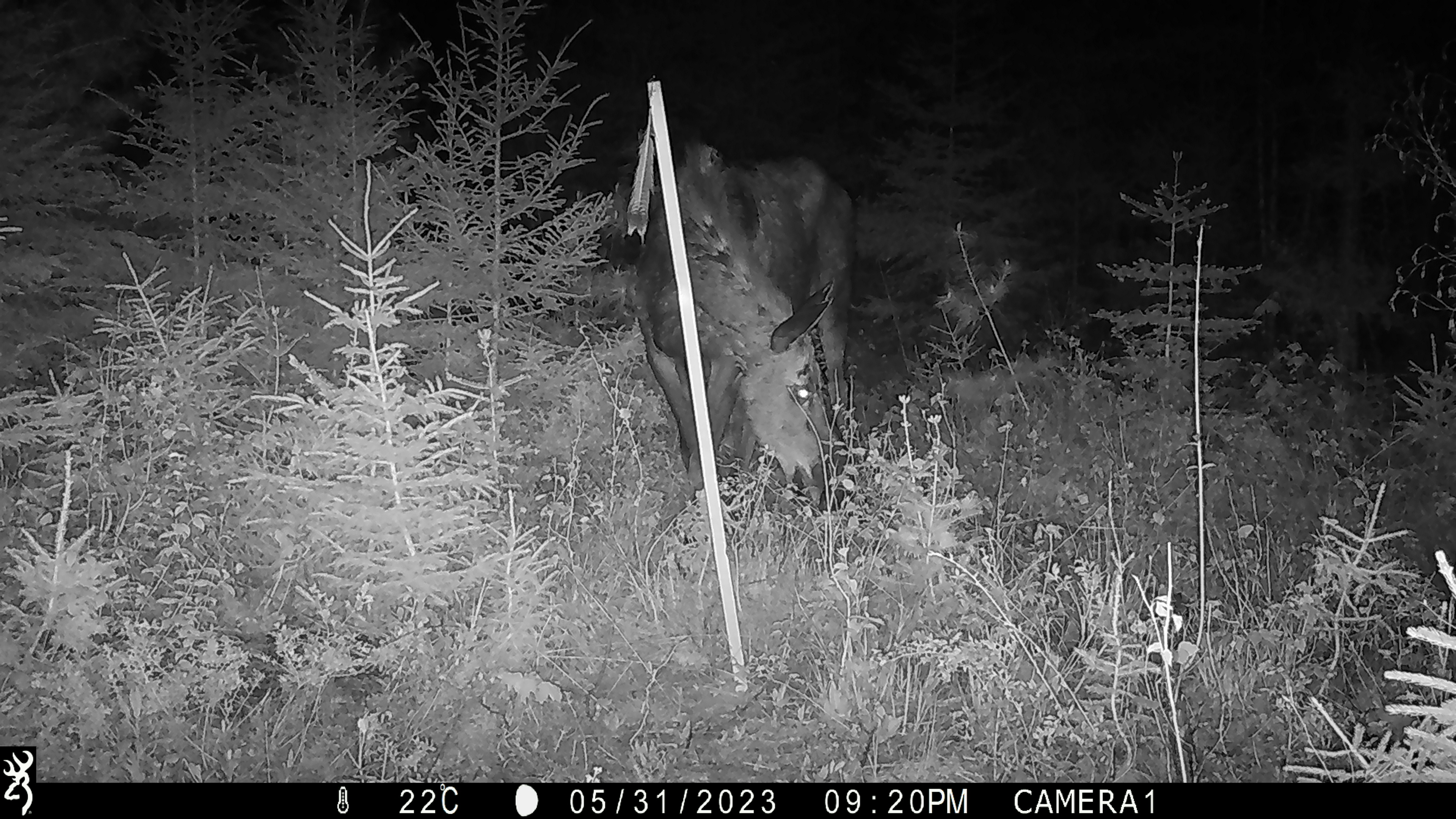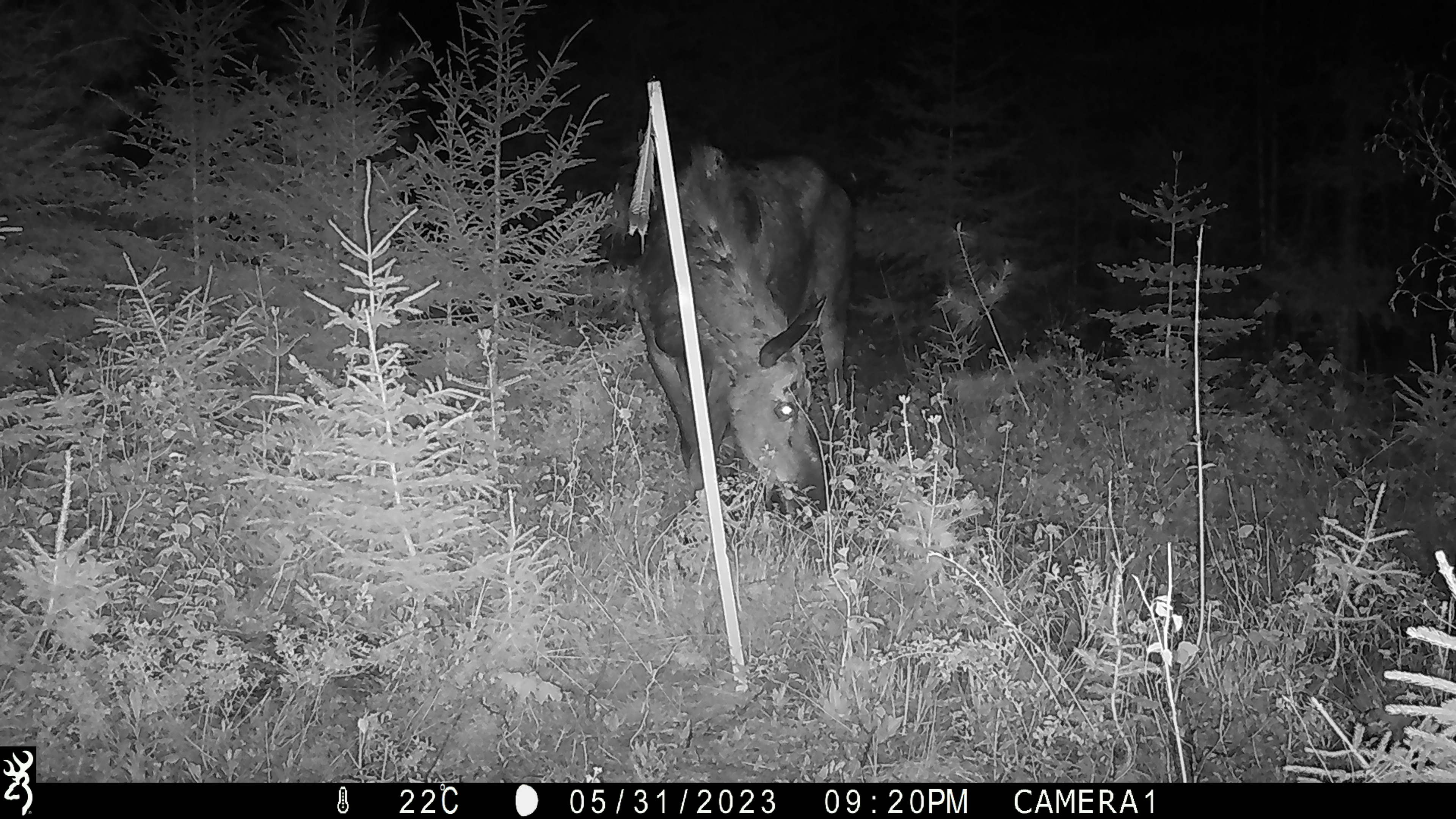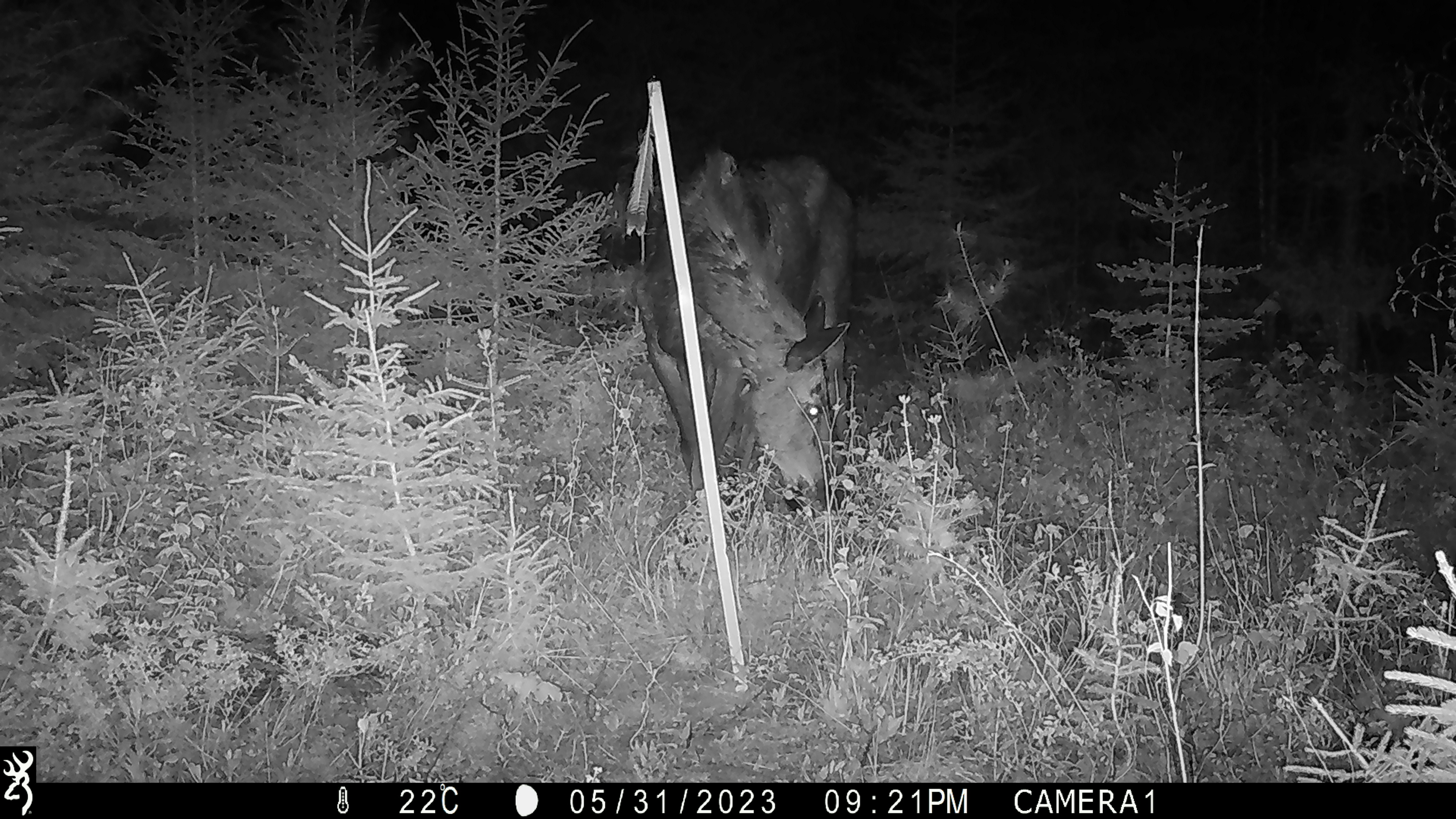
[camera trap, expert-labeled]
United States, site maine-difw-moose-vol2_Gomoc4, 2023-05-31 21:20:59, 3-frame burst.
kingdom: Animalia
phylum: Chordata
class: Mammalia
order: Artiodactyla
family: Cervidae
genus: Alces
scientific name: Alces alces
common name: moose